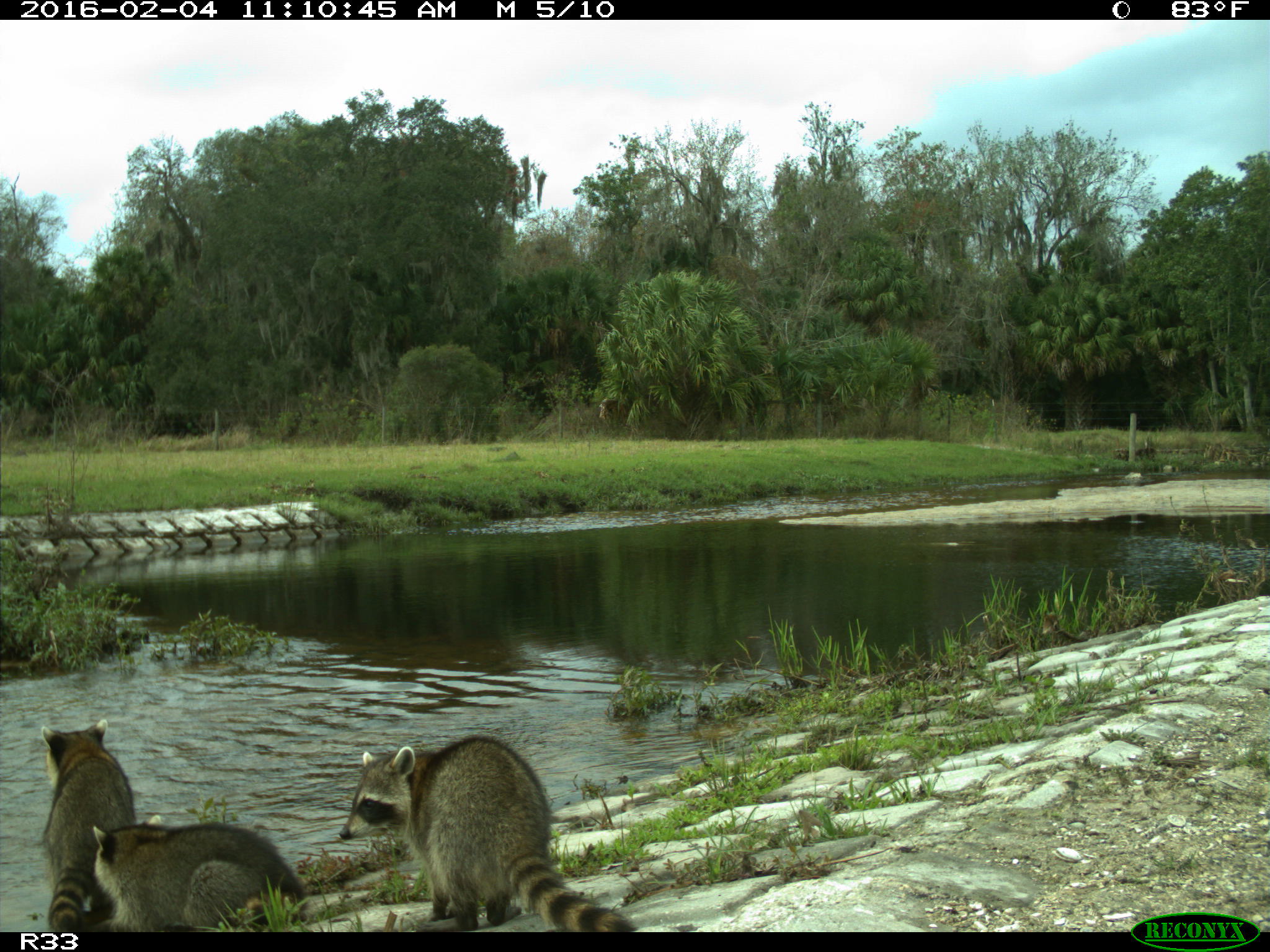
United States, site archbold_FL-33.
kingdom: Animalia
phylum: Chordata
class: Mammalia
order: Carnivora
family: Procyonidae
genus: Procyon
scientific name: Procyon lotor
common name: common raccoon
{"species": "Procyon lotor (common raccoon)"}